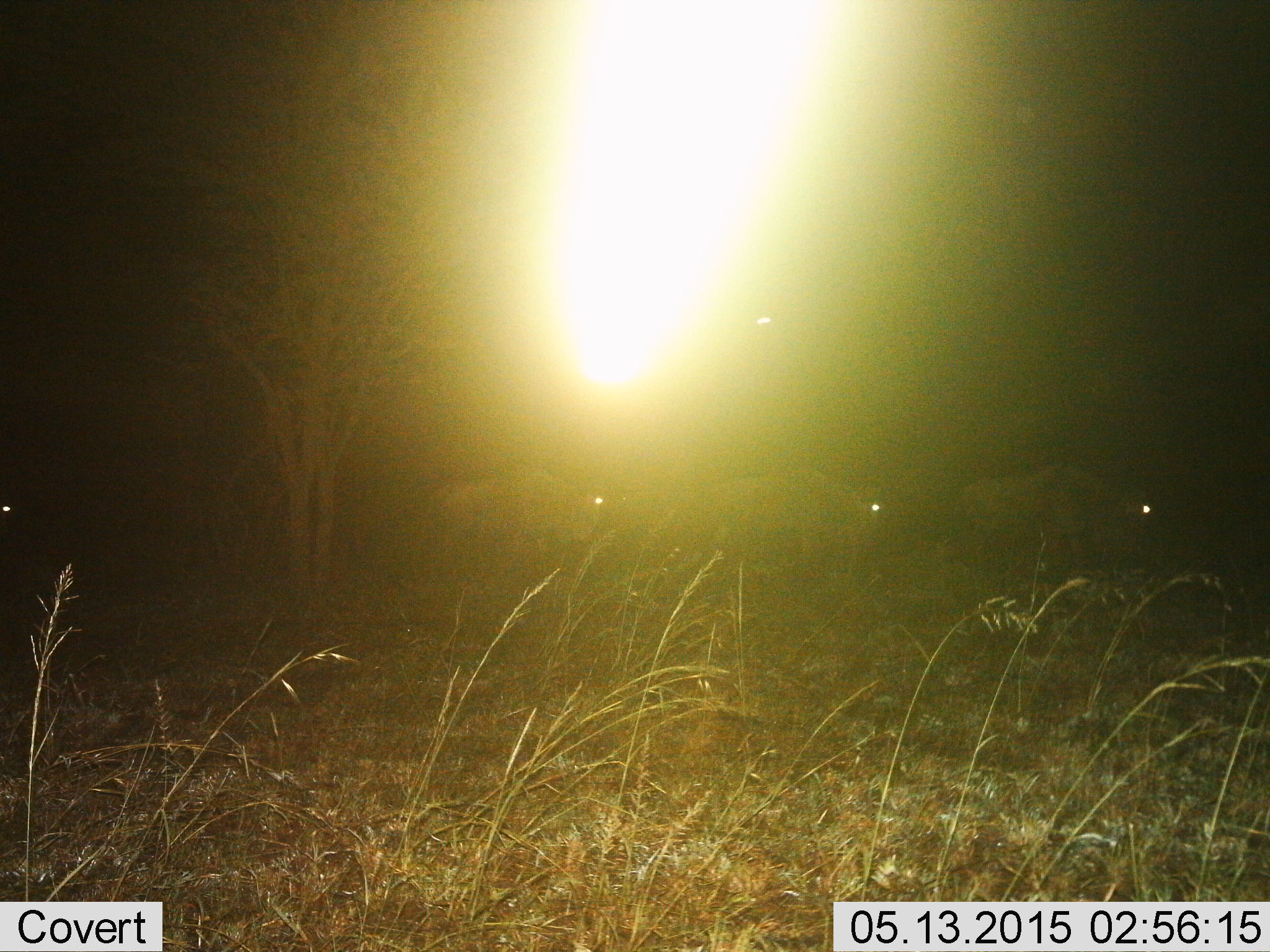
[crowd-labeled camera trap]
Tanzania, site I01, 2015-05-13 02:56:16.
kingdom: Animalia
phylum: Chordata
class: Mammalia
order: Artiodactyla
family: Bovidae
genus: Connochaetes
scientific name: Connochaetes taurinus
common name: blue wildebeest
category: wildebeest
Wildebeest (blue wildebeest) (Connochaetes taurinus), count 3. Behavior (volunteer vote fractions): standing 20%, resting 0%, moving 80%, interacting 0%. Young present (vote fraction): 0%. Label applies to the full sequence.